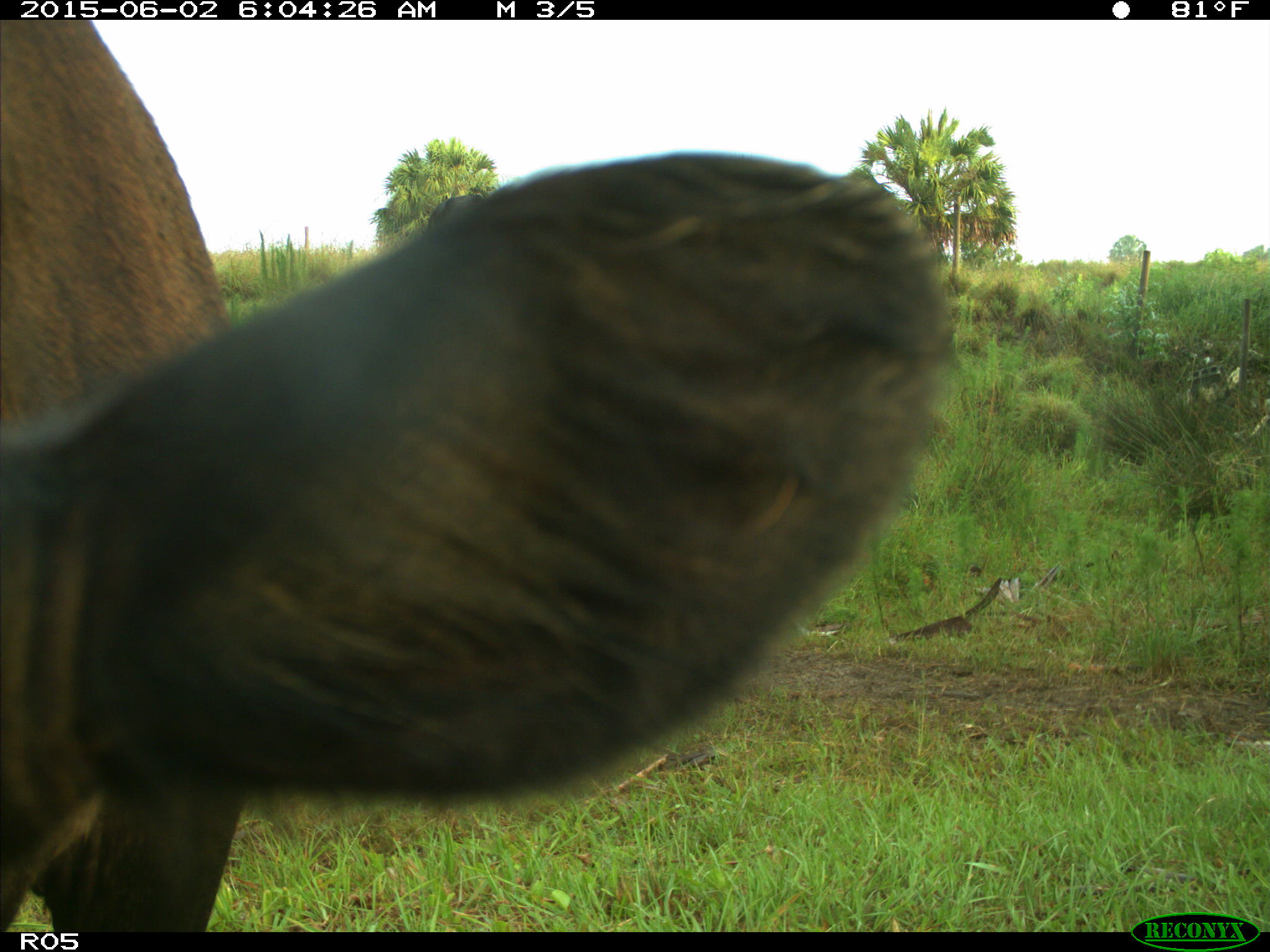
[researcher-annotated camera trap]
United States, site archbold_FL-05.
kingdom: Animalia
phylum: Chordata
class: Mammalia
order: Artiodactyla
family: Bovidae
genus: Bos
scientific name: Bos taurus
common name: domestic cow